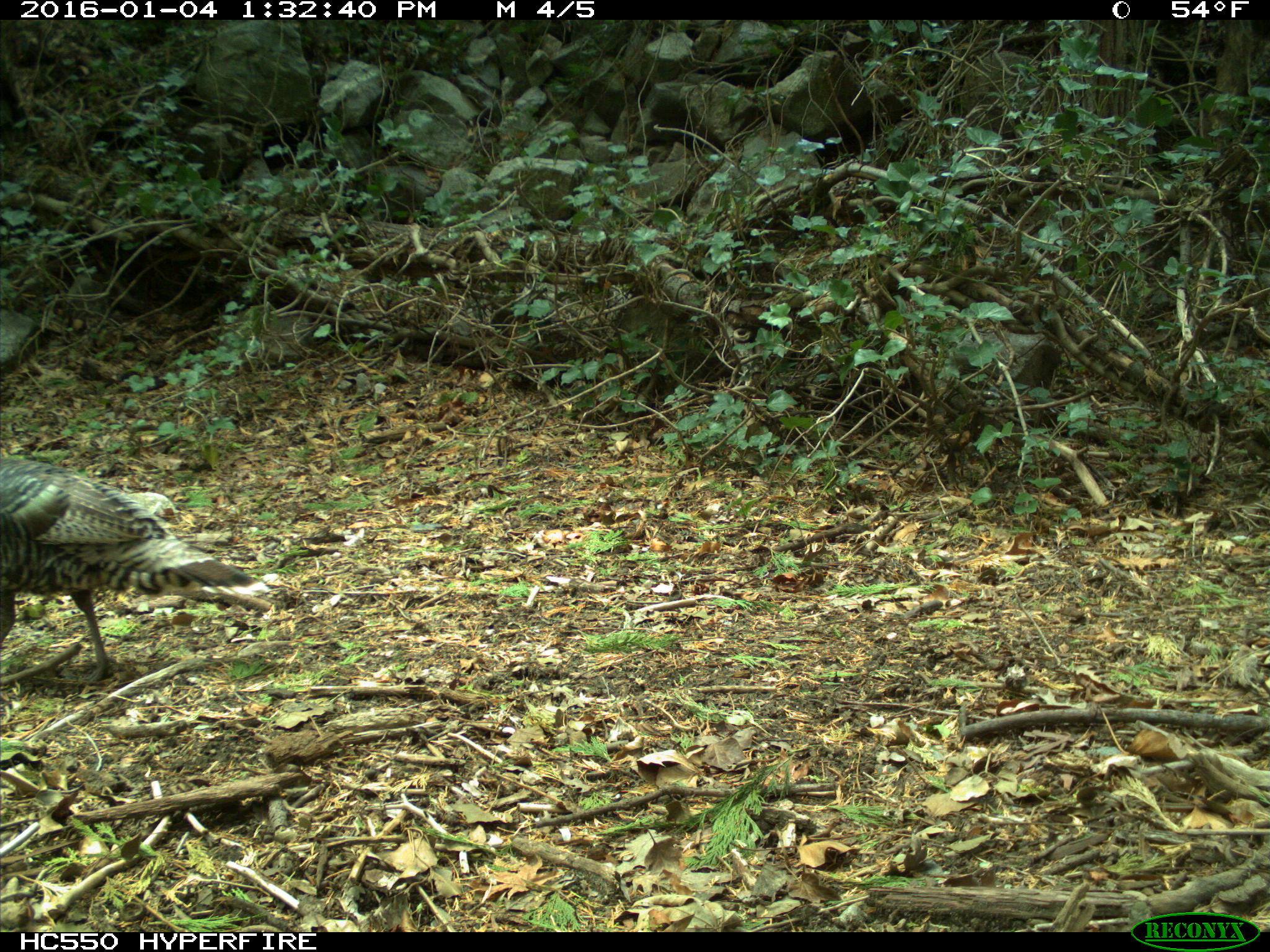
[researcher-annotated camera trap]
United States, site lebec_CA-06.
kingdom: Animalia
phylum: Chordata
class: Aves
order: Galliformes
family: Phasianidae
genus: Meleagris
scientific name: Meleagris gallopavo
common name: wild turkey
Meleagris gallopavo (wild turkey).